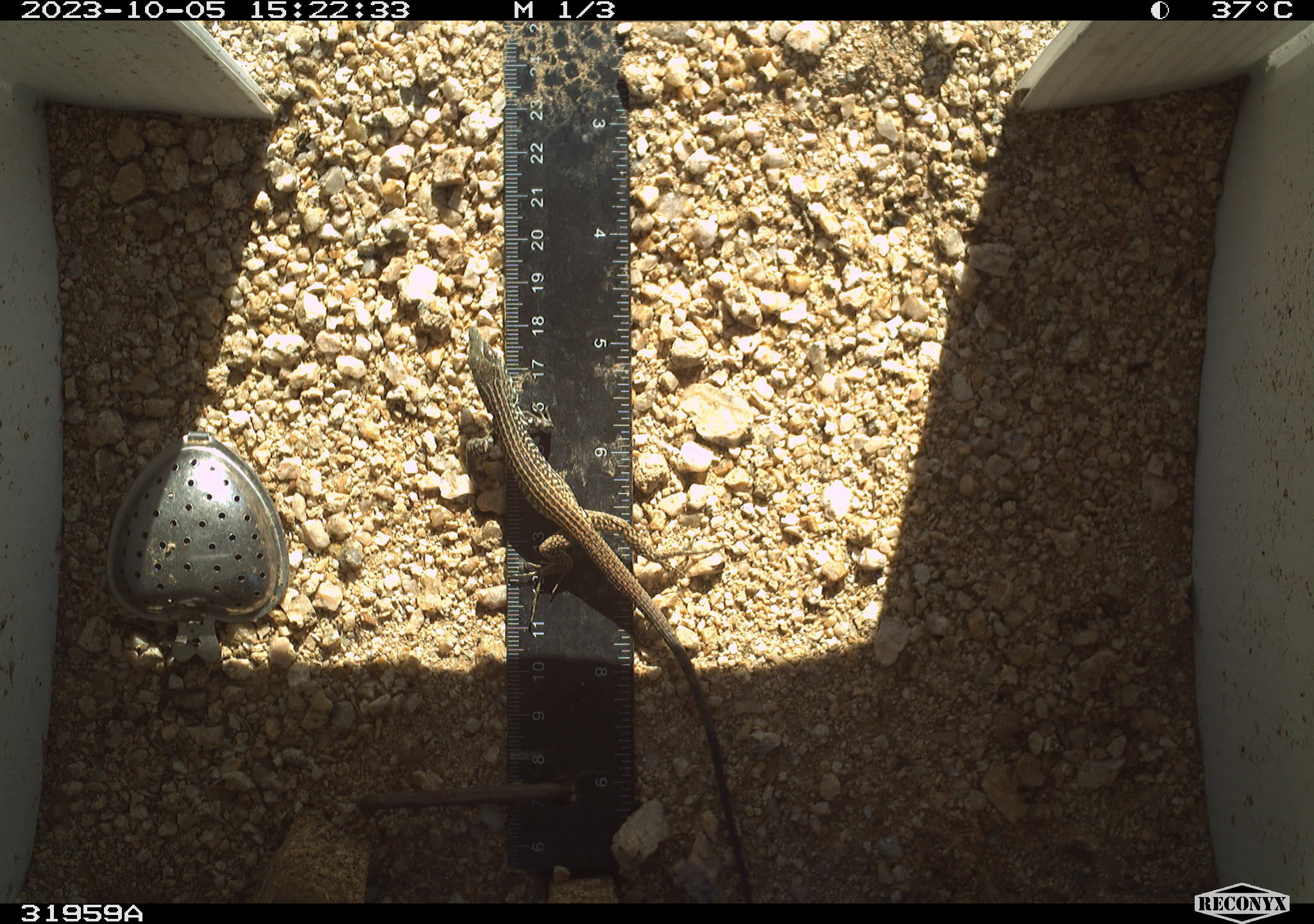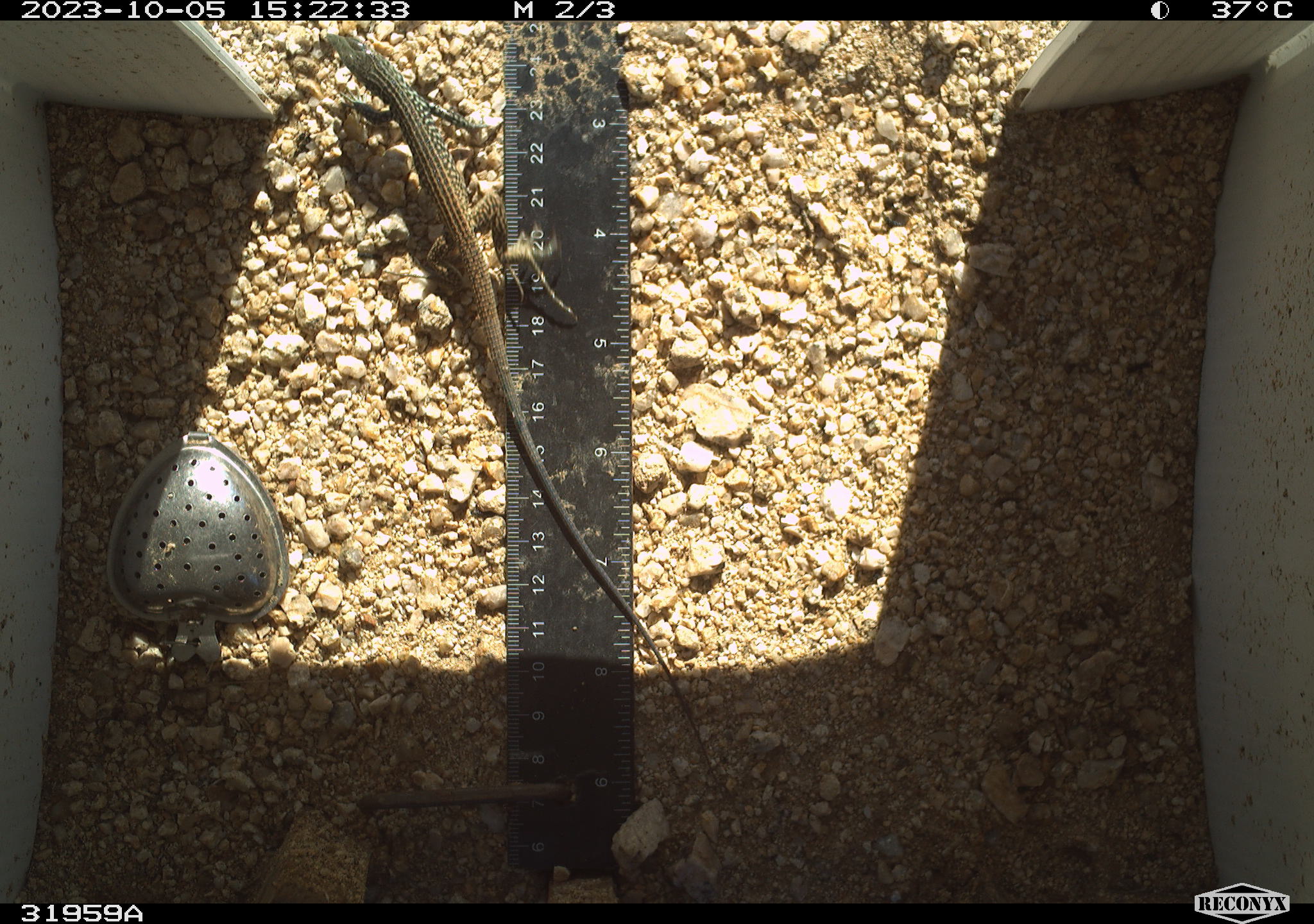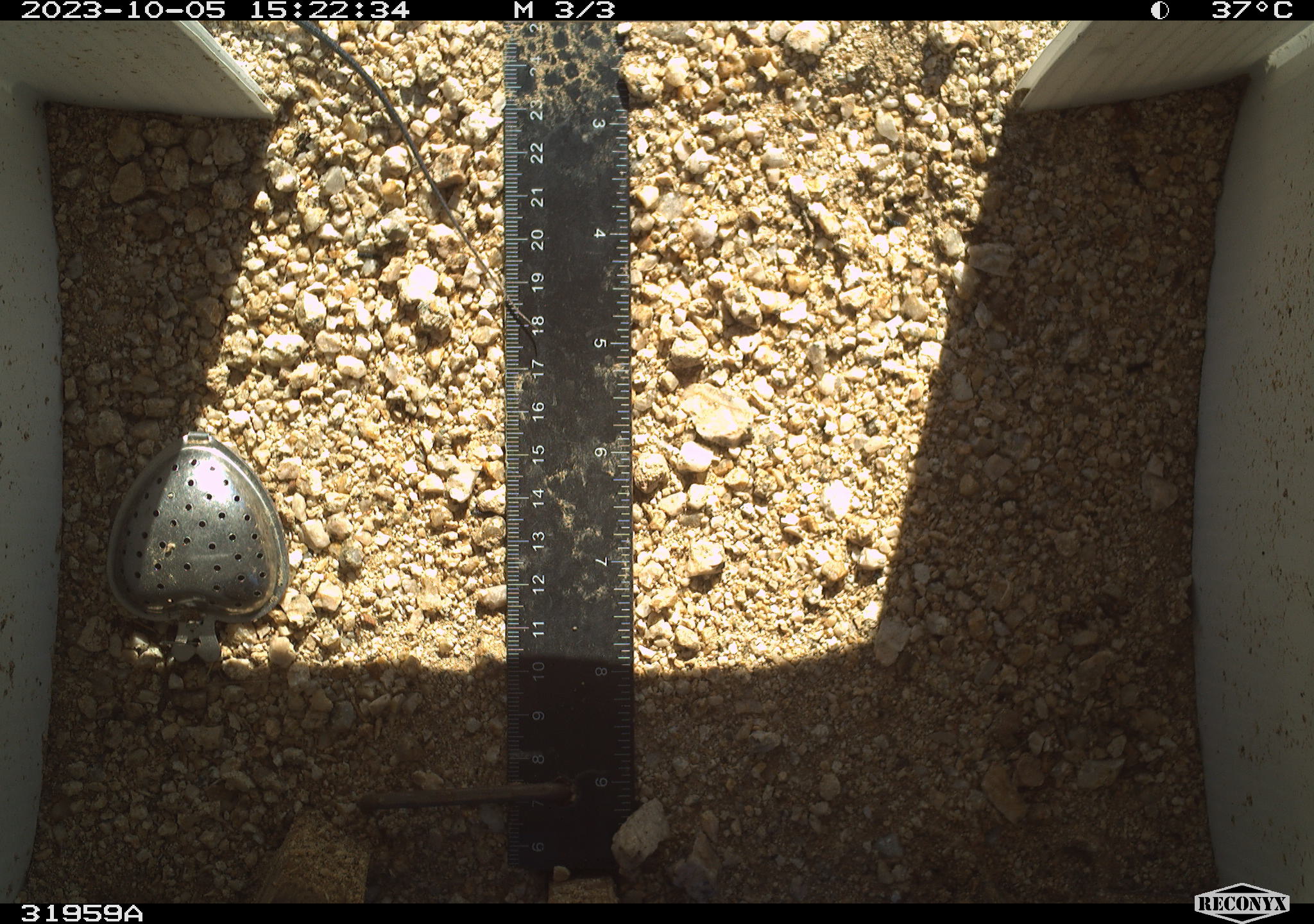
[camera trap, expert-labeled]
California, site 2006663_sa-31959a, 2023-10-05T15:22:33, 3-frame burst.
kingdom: Animalia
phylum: Chordata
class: Reptilia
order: Squamata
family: Teiidae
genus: Aspidoscelis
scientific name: Aspidoscelis tigris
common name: western whiptail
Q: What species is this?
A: Western whiptail (Aspidoscelis tigris).